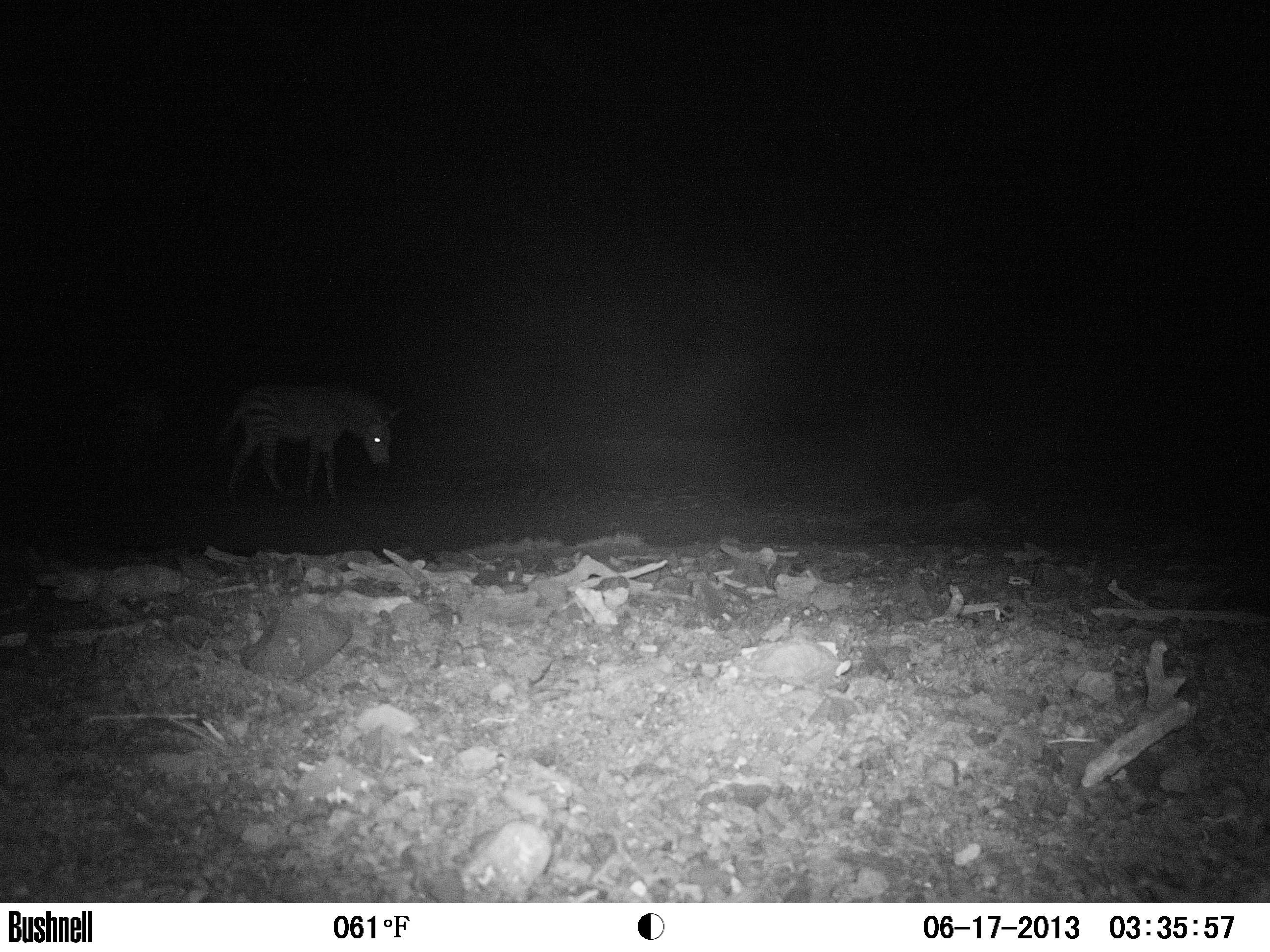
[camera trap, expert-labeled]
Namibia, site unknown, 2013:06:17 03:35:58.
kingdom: Animalia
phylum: Chordata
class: Mammalia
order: Perissodactyla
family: Equidae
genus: Equus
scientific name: Equus zebra hartmannae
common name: hartmann's mountain zebra